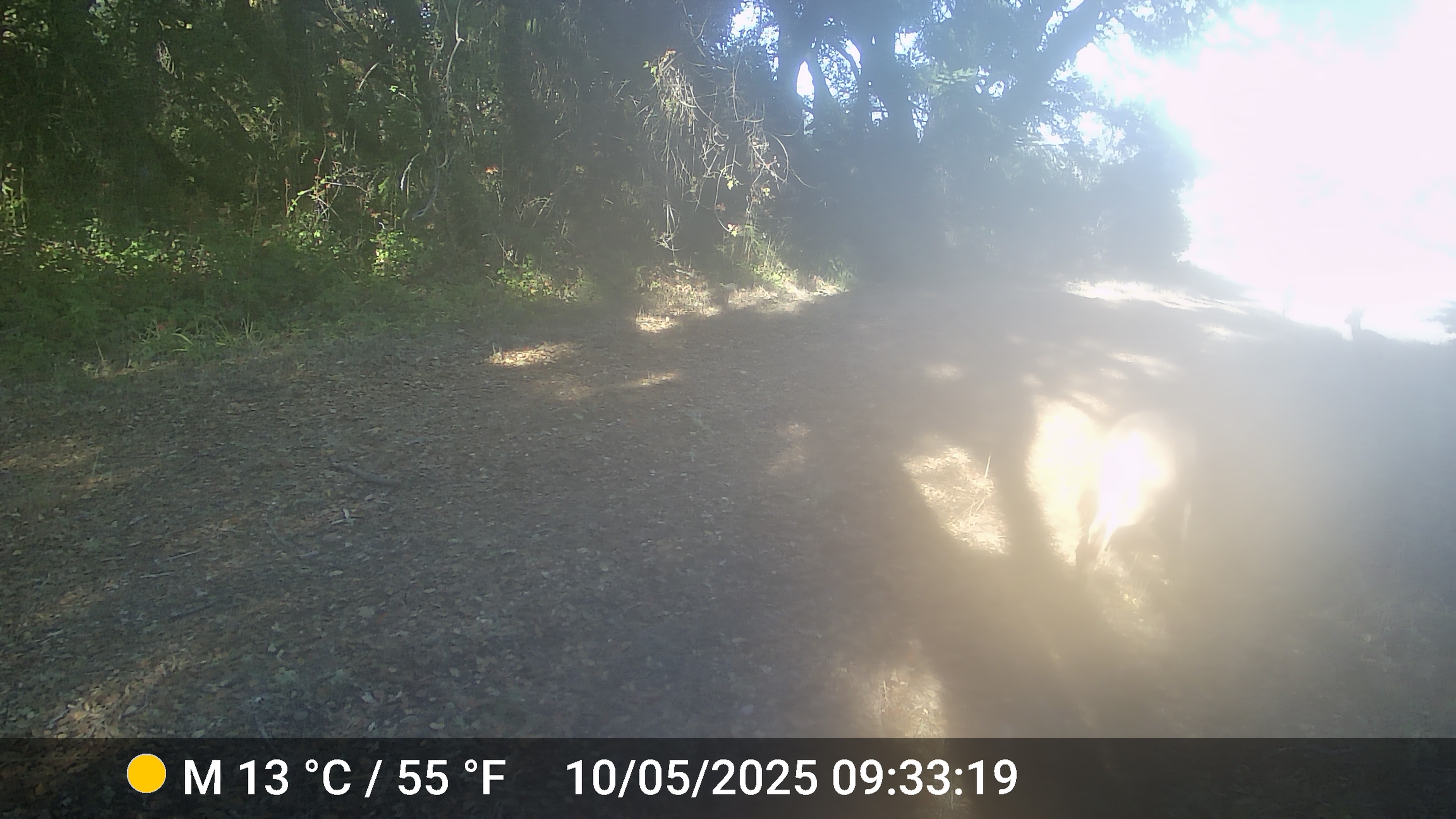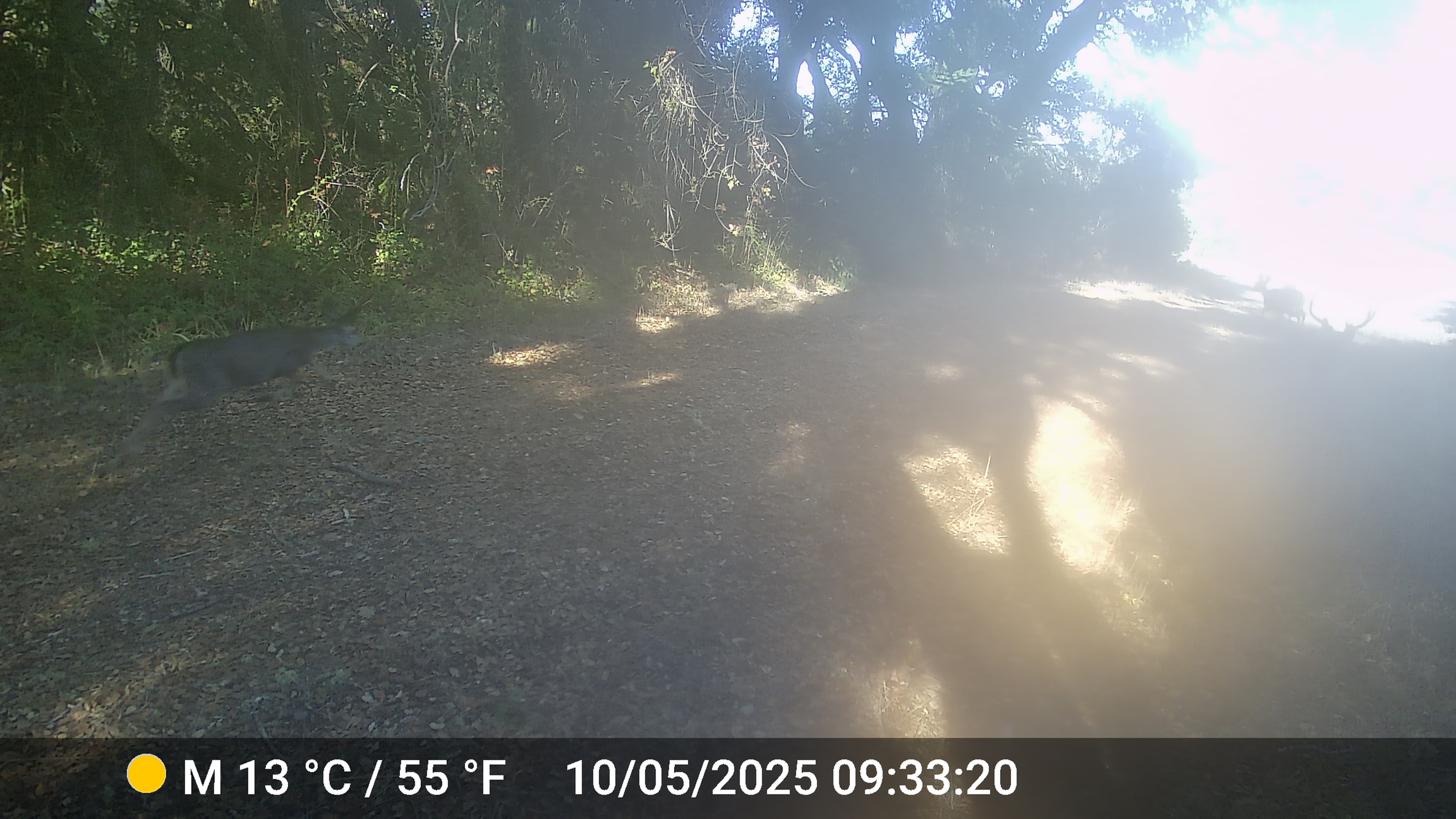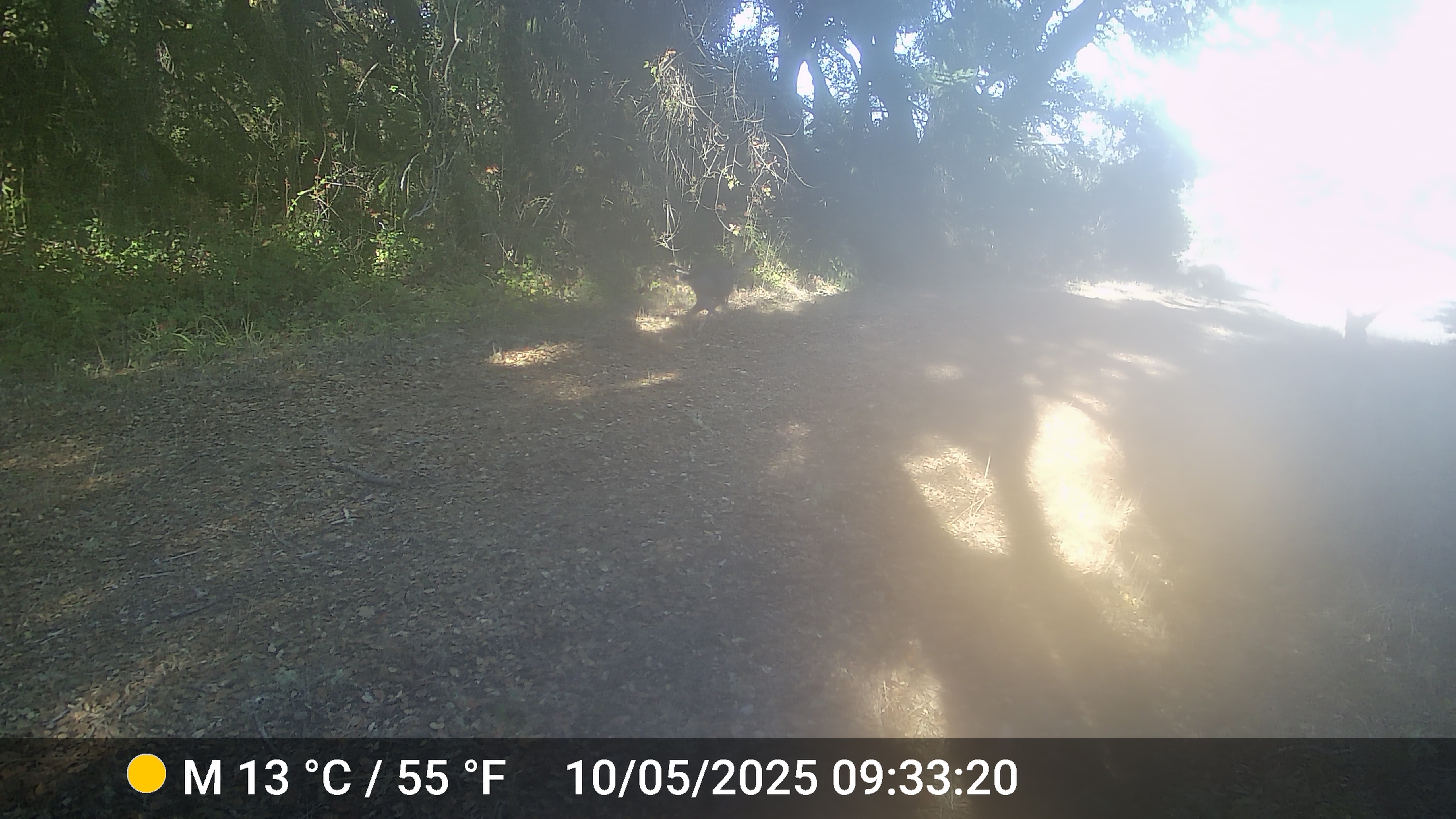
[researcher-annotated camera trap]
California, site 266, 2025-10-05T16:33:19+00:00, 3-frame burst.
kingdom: Animalia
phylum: Chordata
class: Mammalia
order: Artiodactyla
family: Cervidae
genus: Odocoileus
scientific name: Odocoileus hemionus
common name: mule deer